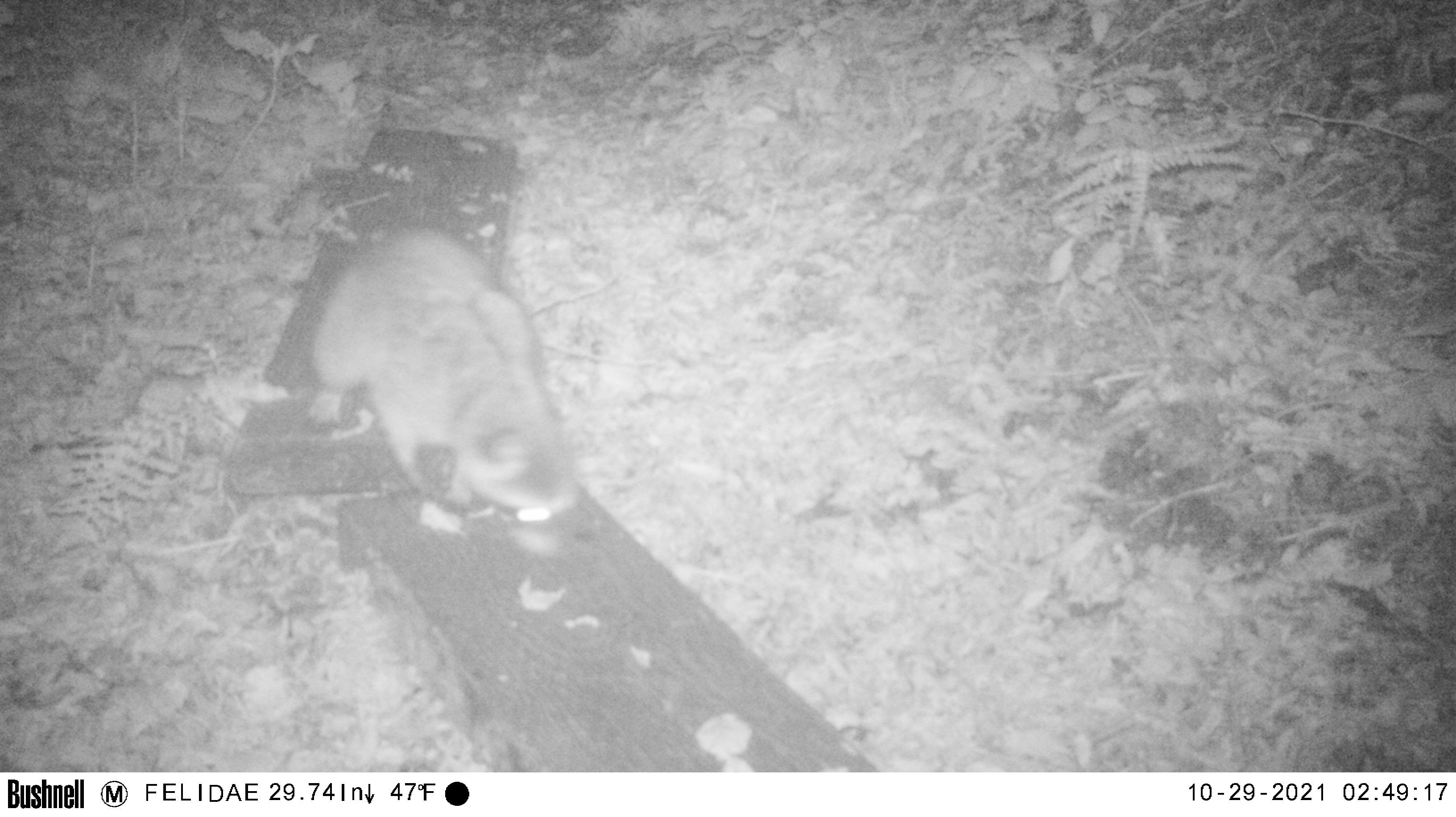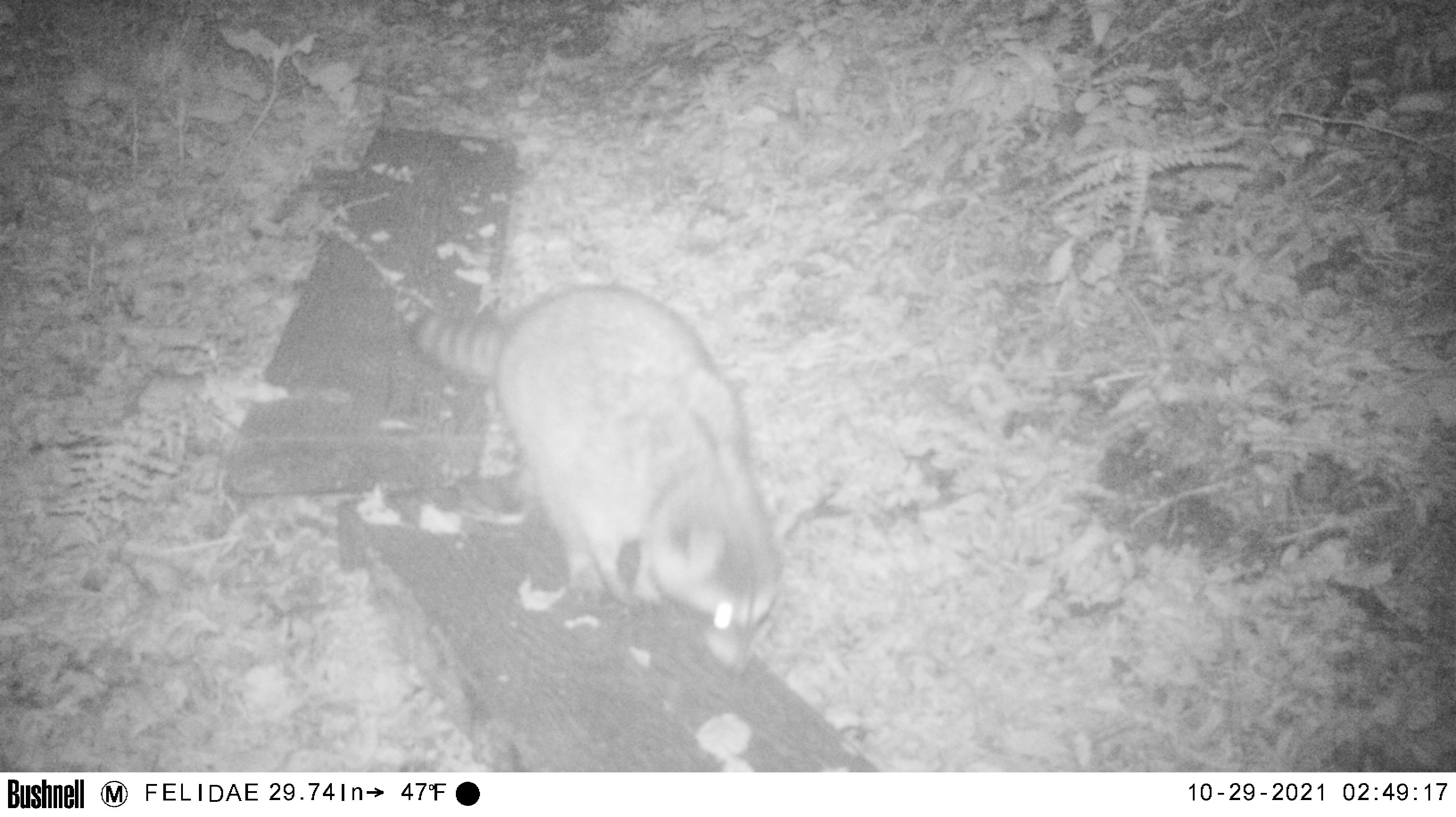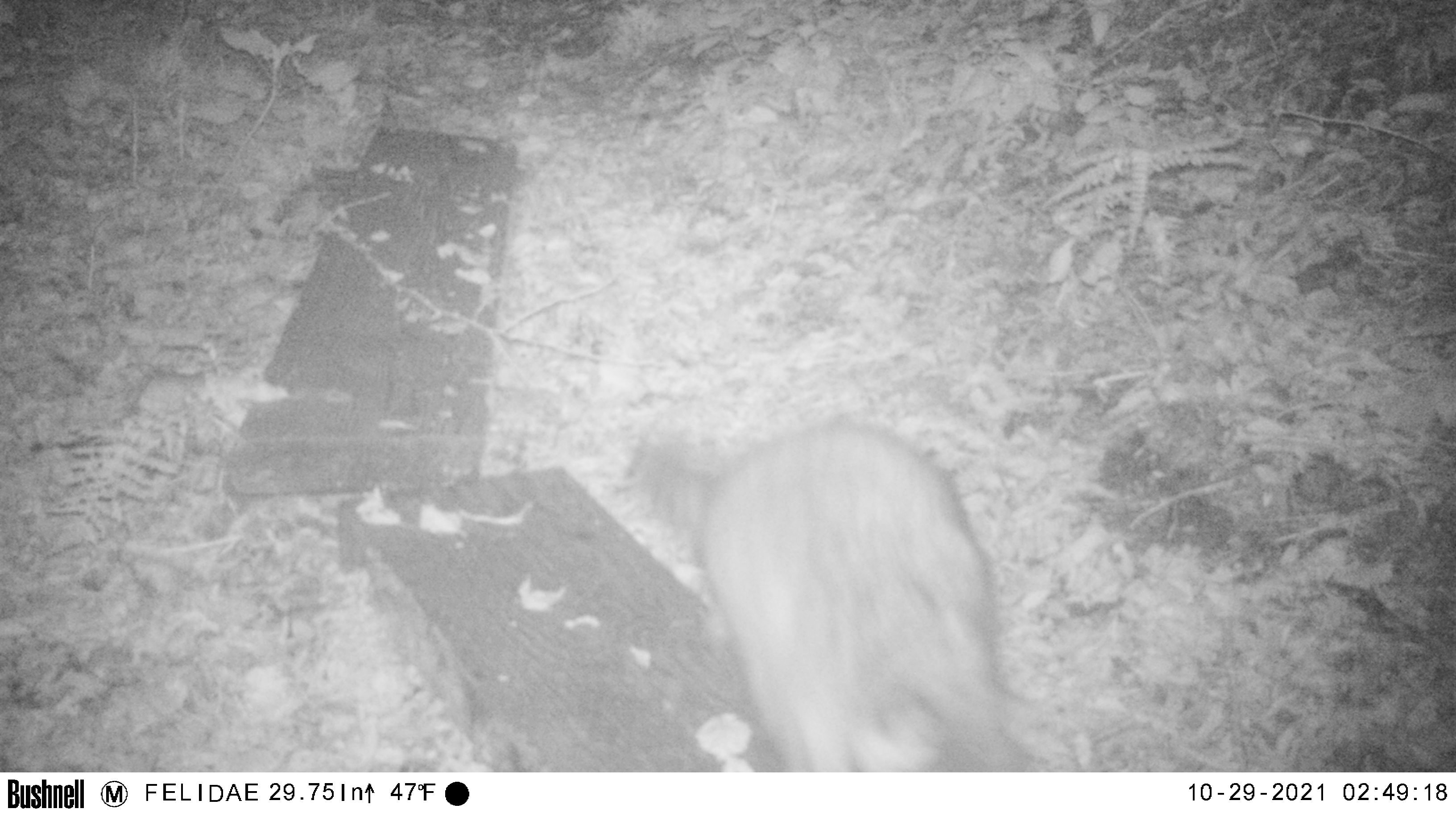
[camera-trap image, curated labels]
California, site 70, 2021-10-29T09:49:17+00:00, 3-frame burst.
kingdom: Animalia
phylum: Chordata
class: Mammalia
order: Carnivora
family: Procyonidae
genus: Procyon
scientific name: Procyon lotor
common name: raccoon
Raccoon (Procyon lotor).